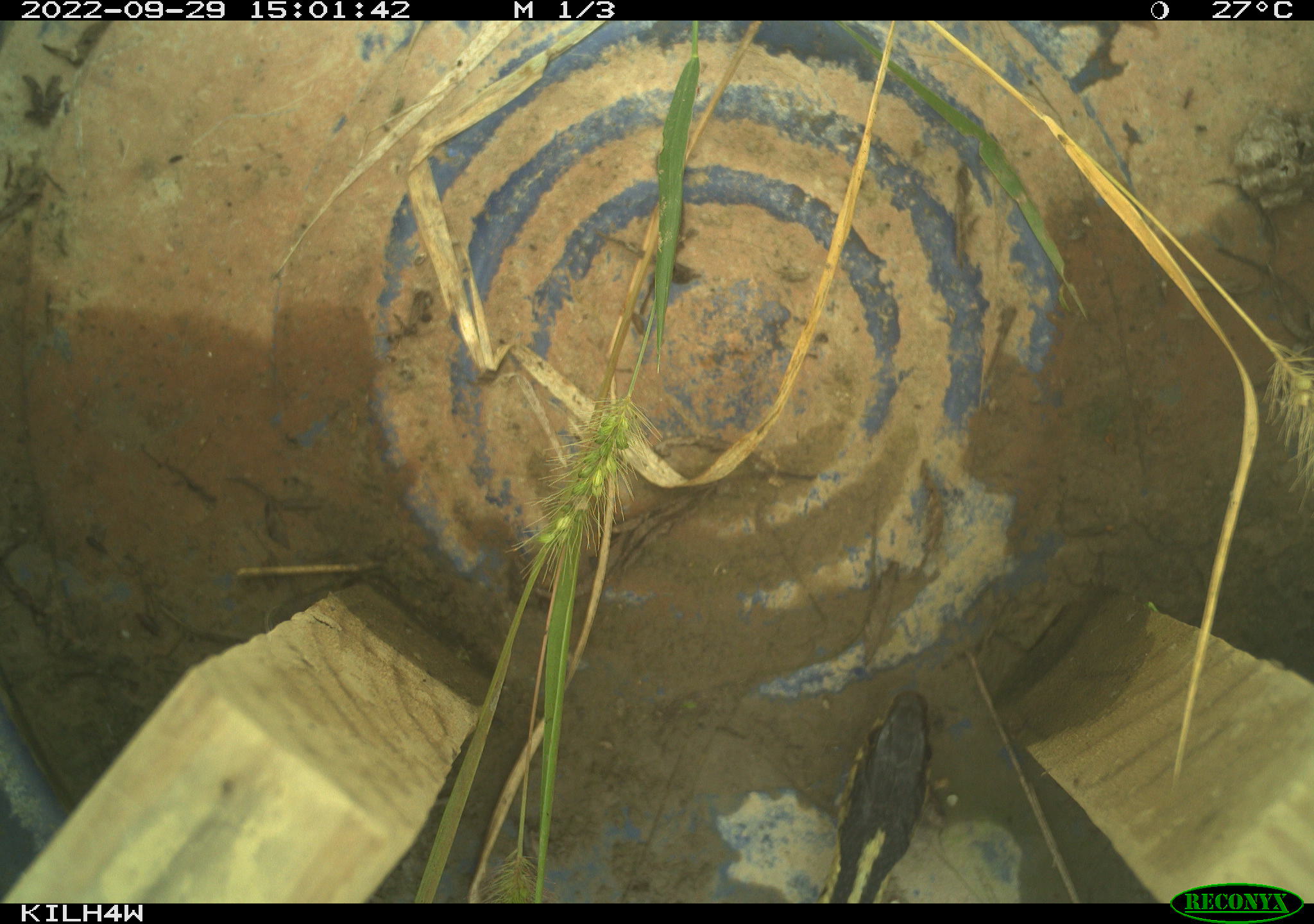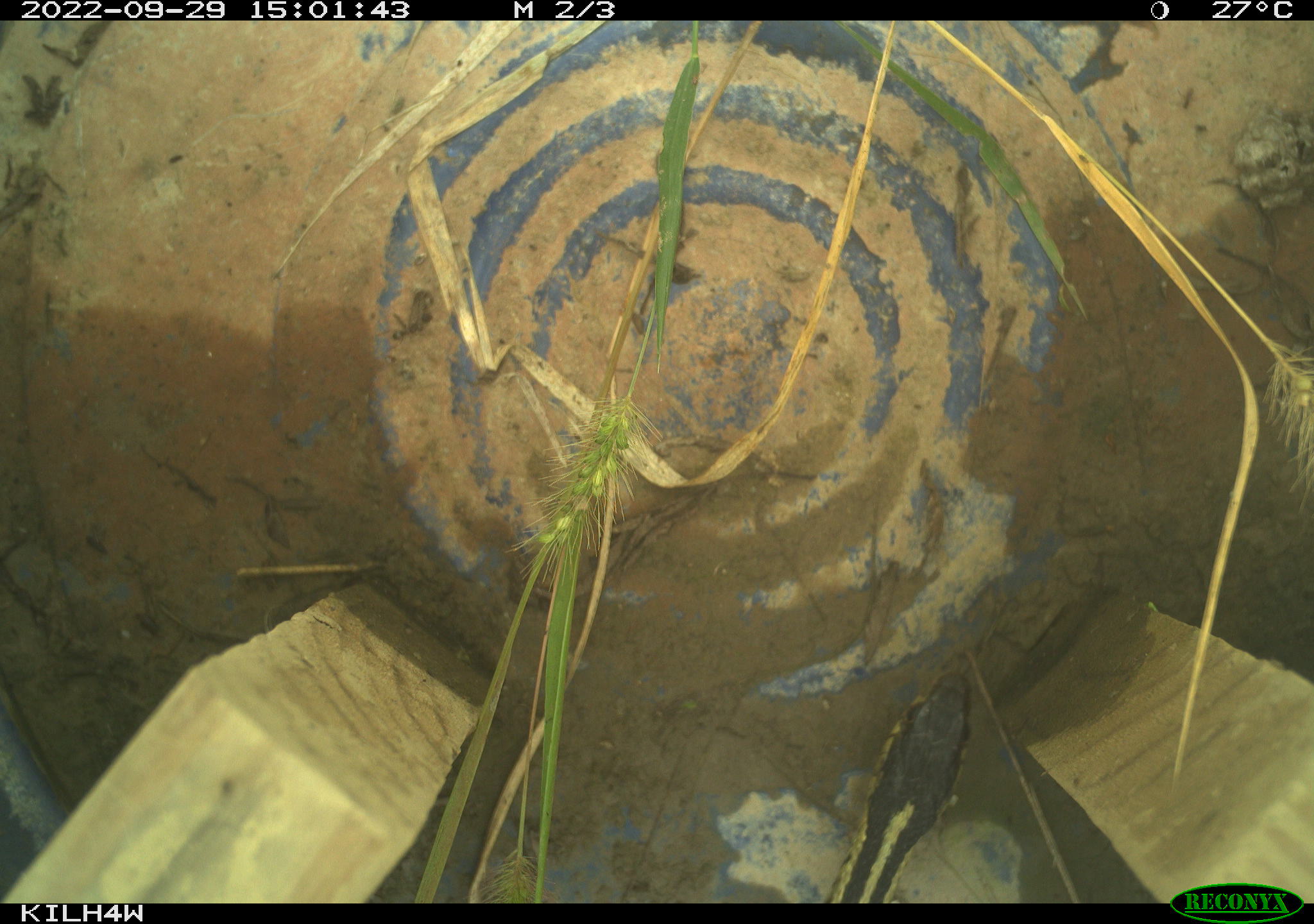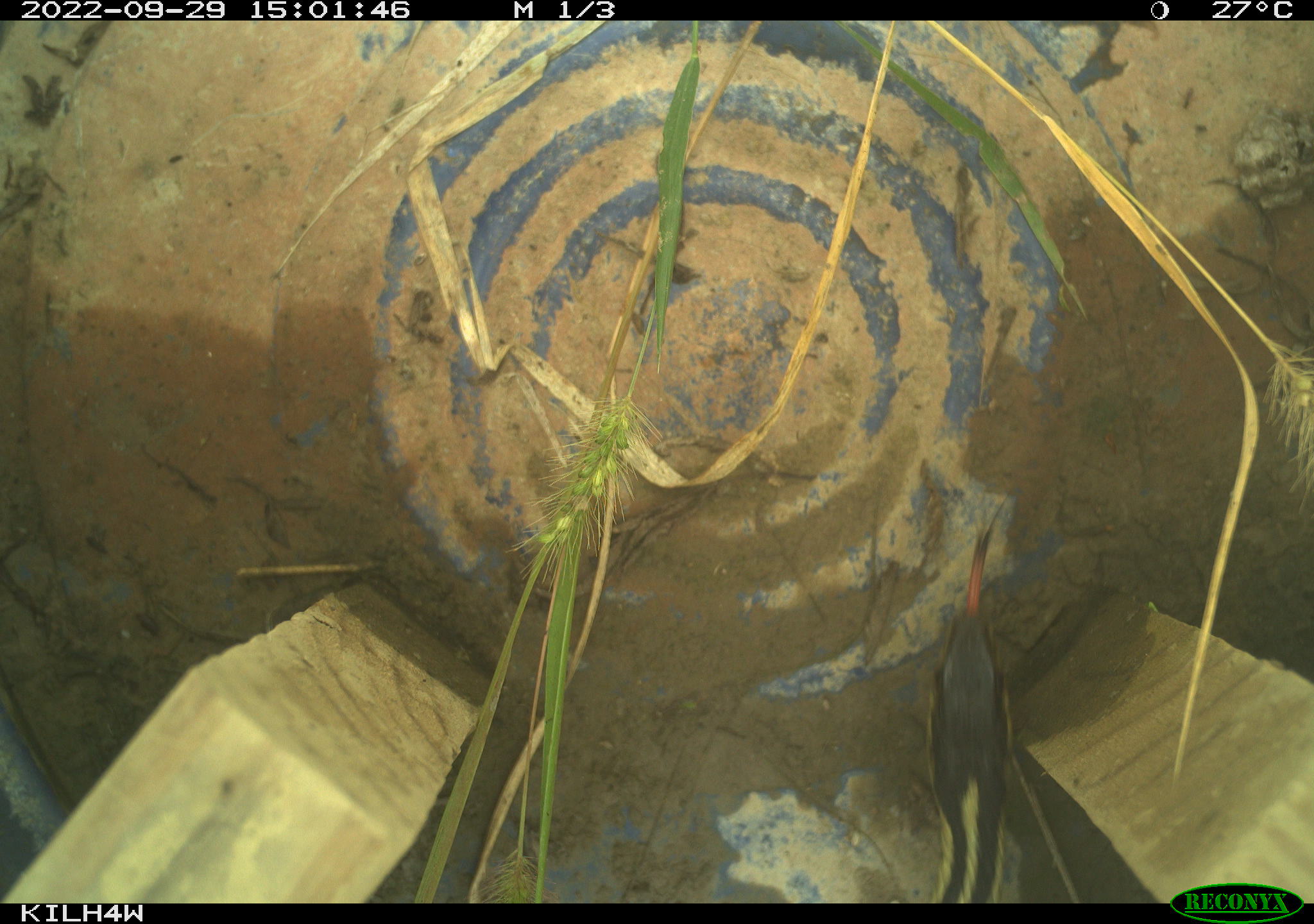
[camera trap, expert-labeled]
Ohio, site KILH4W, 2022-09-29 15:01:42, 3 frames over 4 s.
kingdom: Animalia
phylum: Chordata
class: Reptilia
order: Squamata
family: Colubridae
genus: Thamnophis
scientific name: Thamnophis sirtalis sirtalis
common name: eastern gartersnake